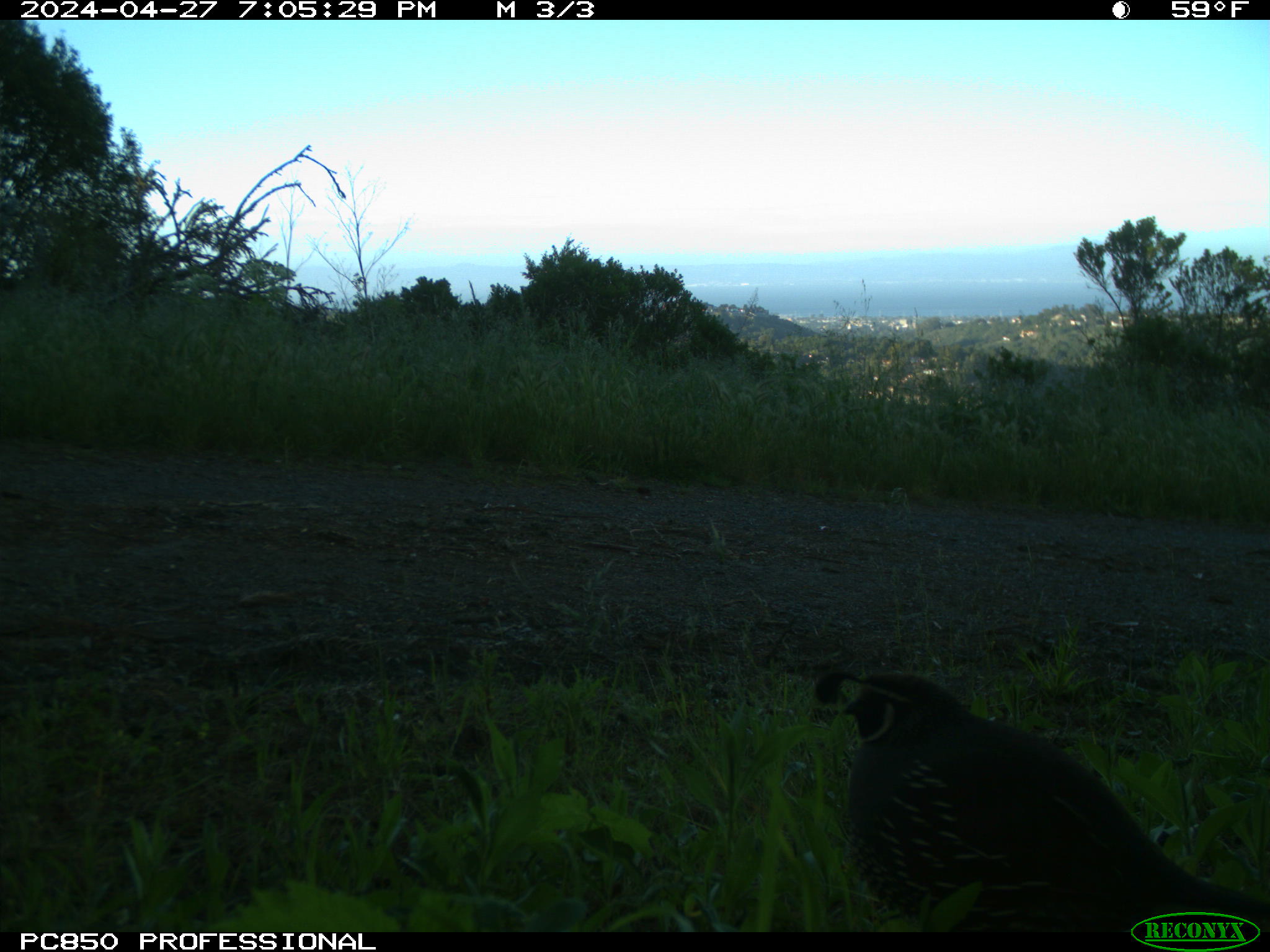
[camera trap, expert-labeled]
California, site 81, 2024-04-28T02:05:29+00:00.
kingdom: Animalia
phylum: Chordata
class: Aves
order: Galliformes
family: Odontophoridae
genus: Callipepla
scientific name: Callipepla californica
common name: california quail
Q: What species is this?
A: California quail (Callipepla californica).